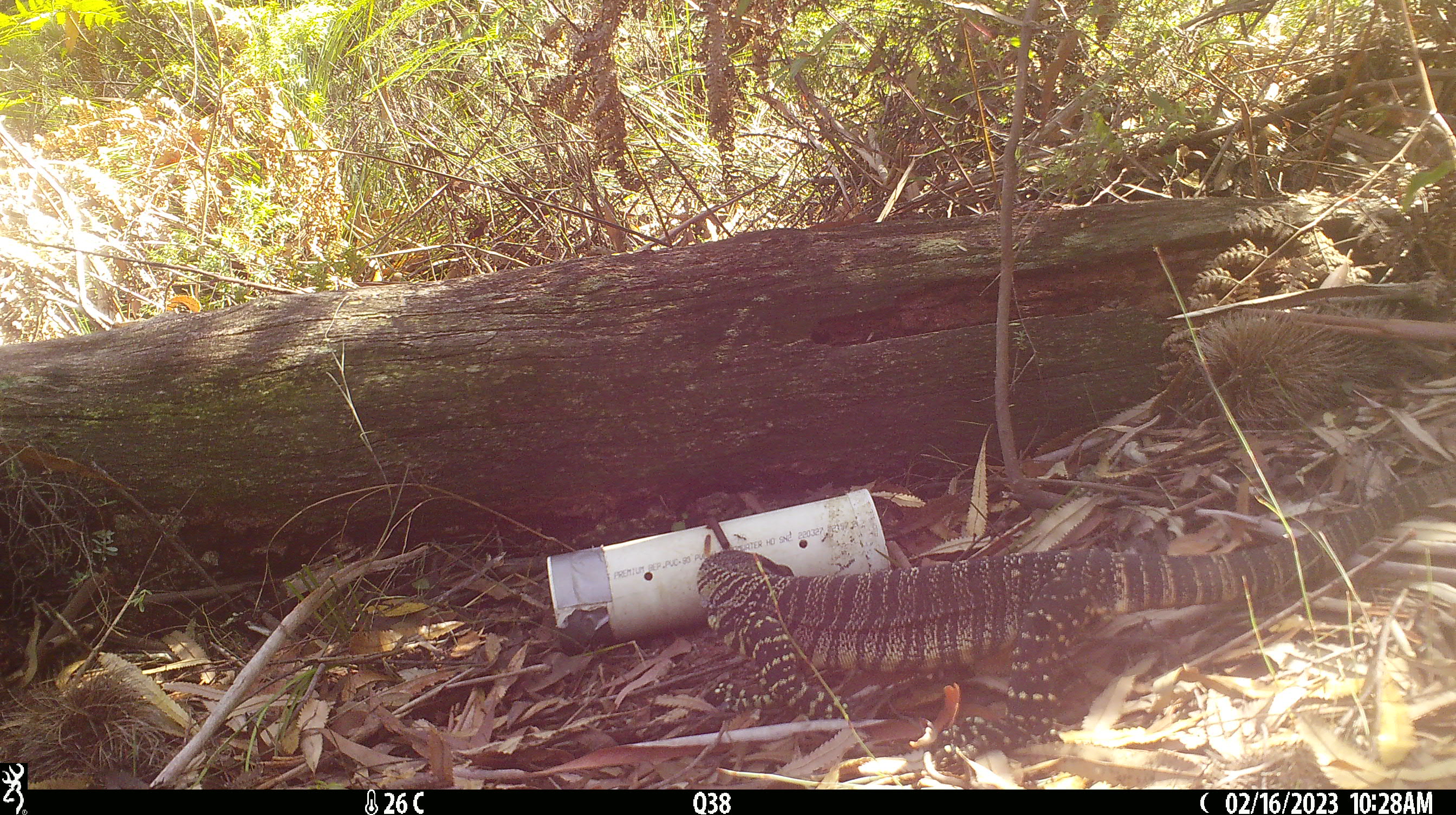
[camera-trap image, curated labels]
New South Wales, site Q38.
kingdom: Animalia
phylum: Chordata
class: Reptilia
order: Squamata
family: Varanidae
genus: Varanus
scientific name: Varanus varius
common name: lace monitor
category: goanna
Goanna (lace monitor) (Varanus varius).